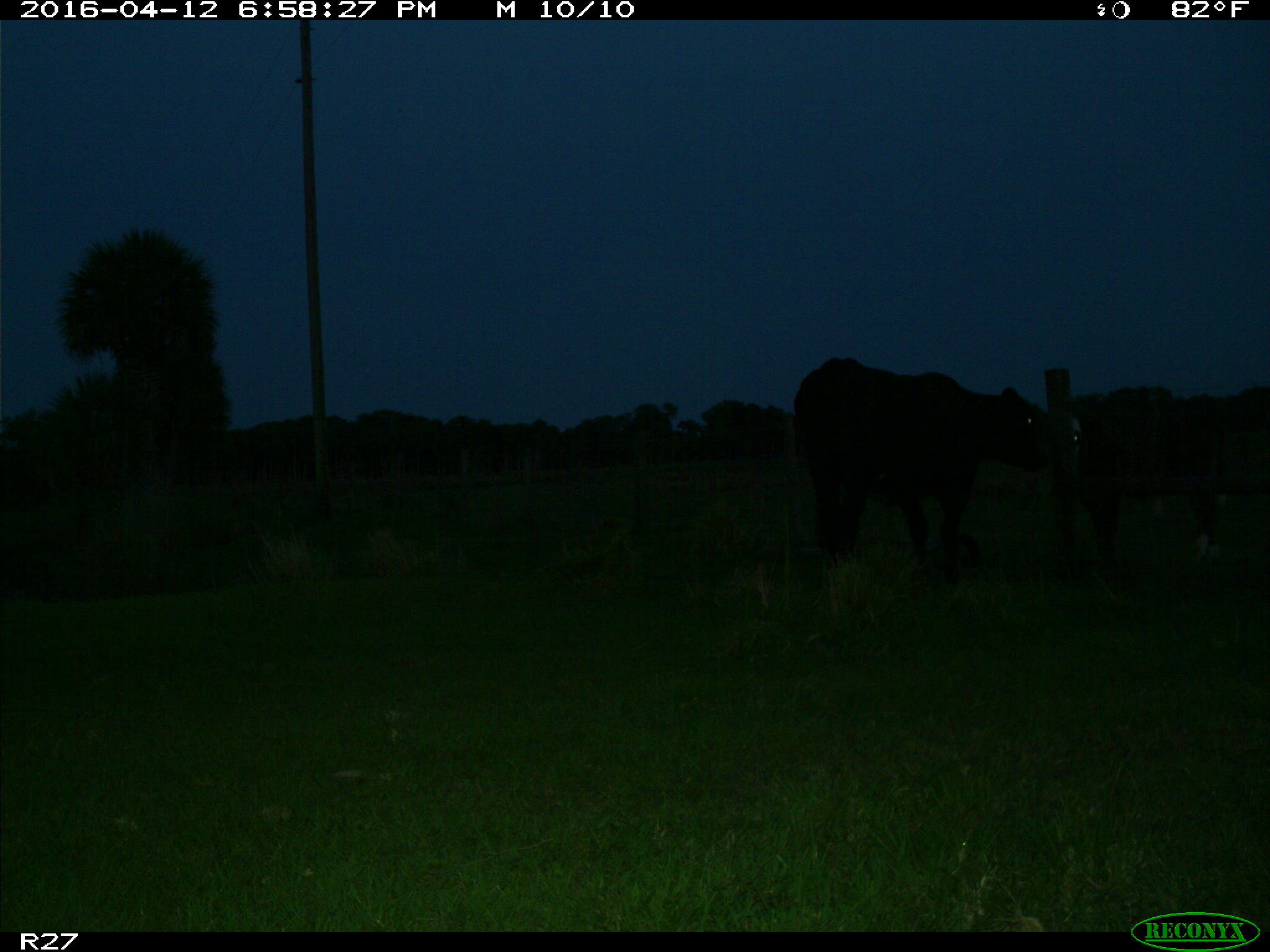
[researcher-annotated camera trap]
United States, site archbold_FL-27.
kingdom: Animalia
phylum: Chordata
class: Mammalia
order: Artiodactyla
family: Bovidae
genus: Bos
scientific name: Bos taurus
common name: domestic cow